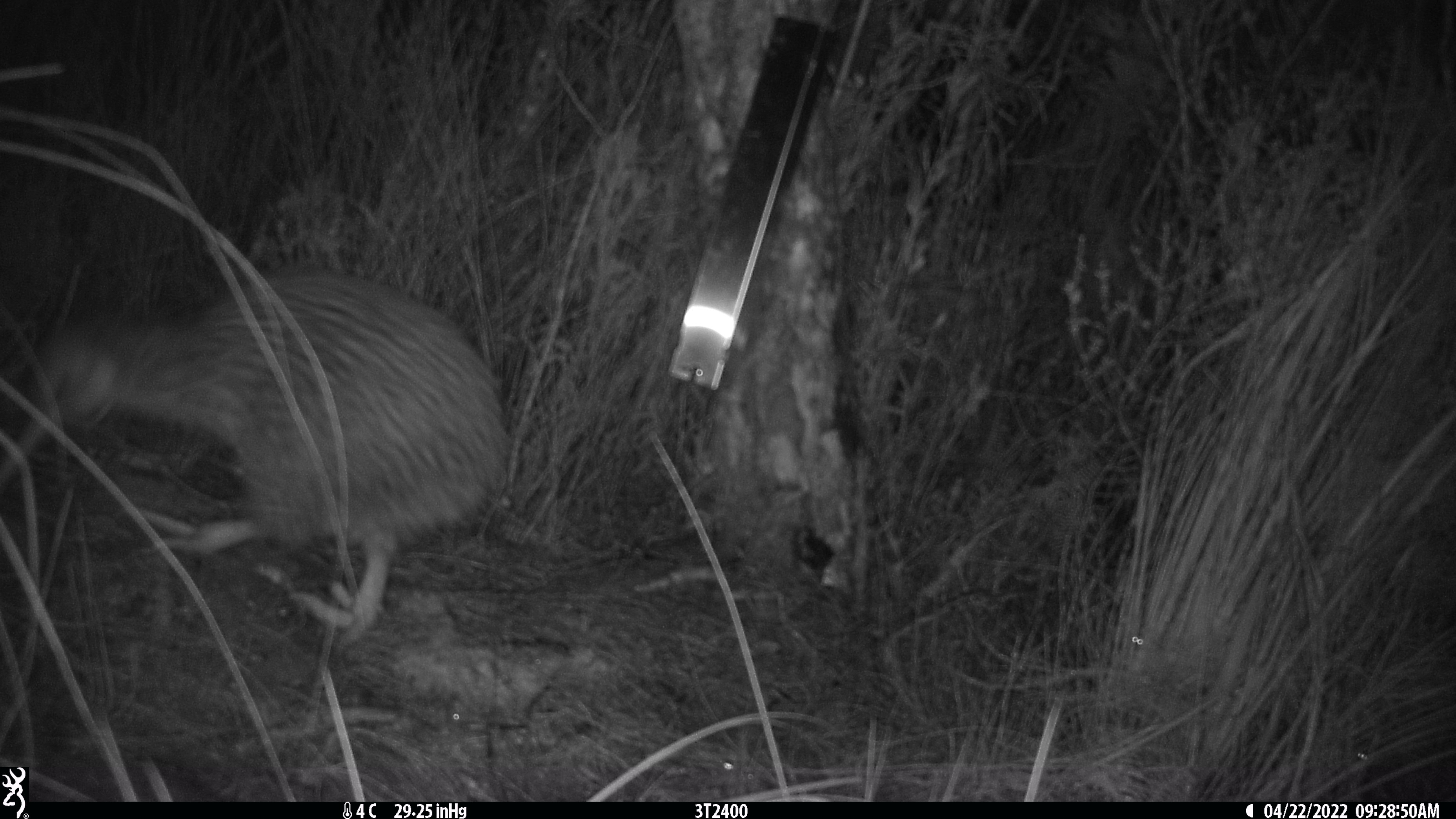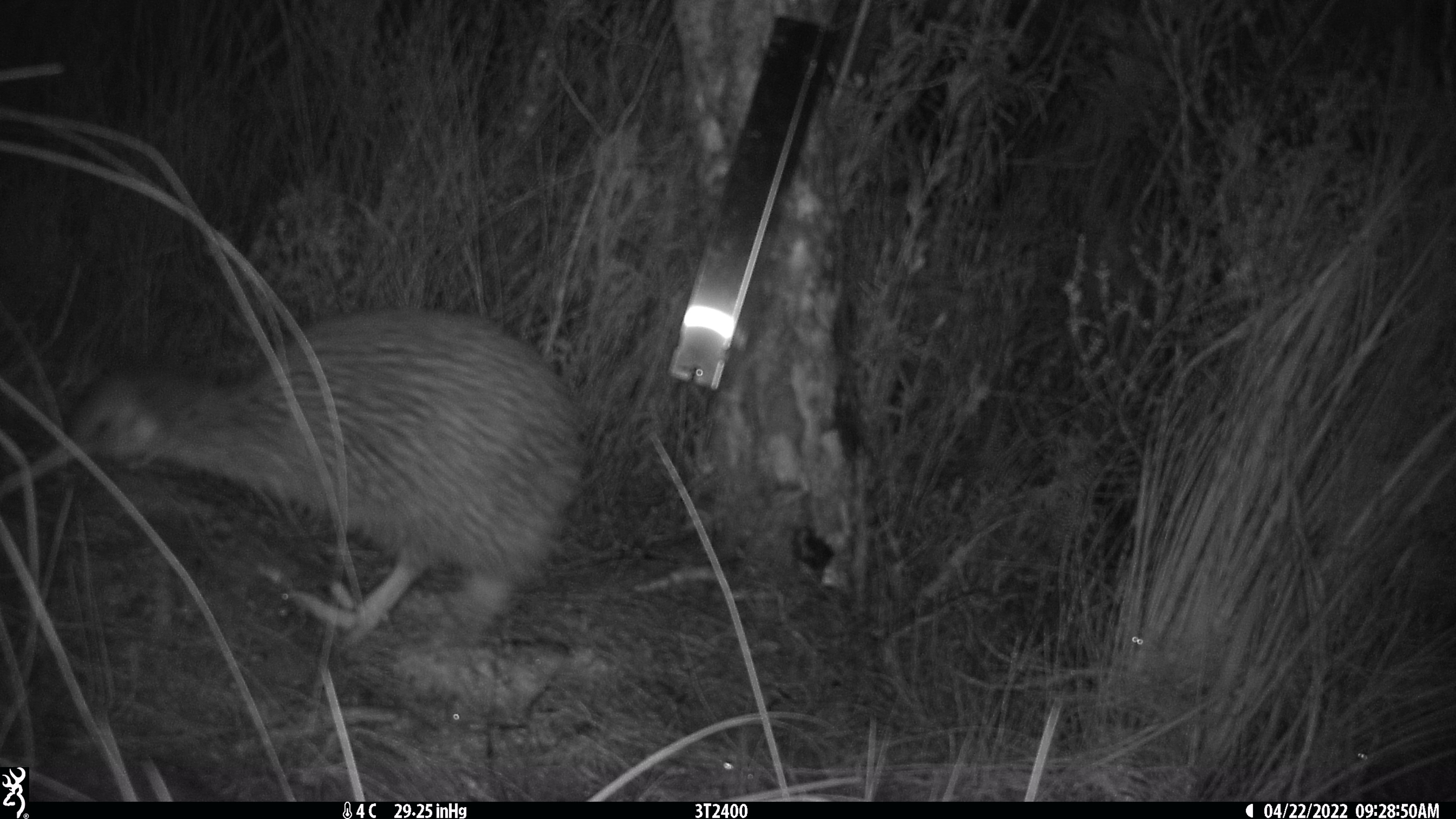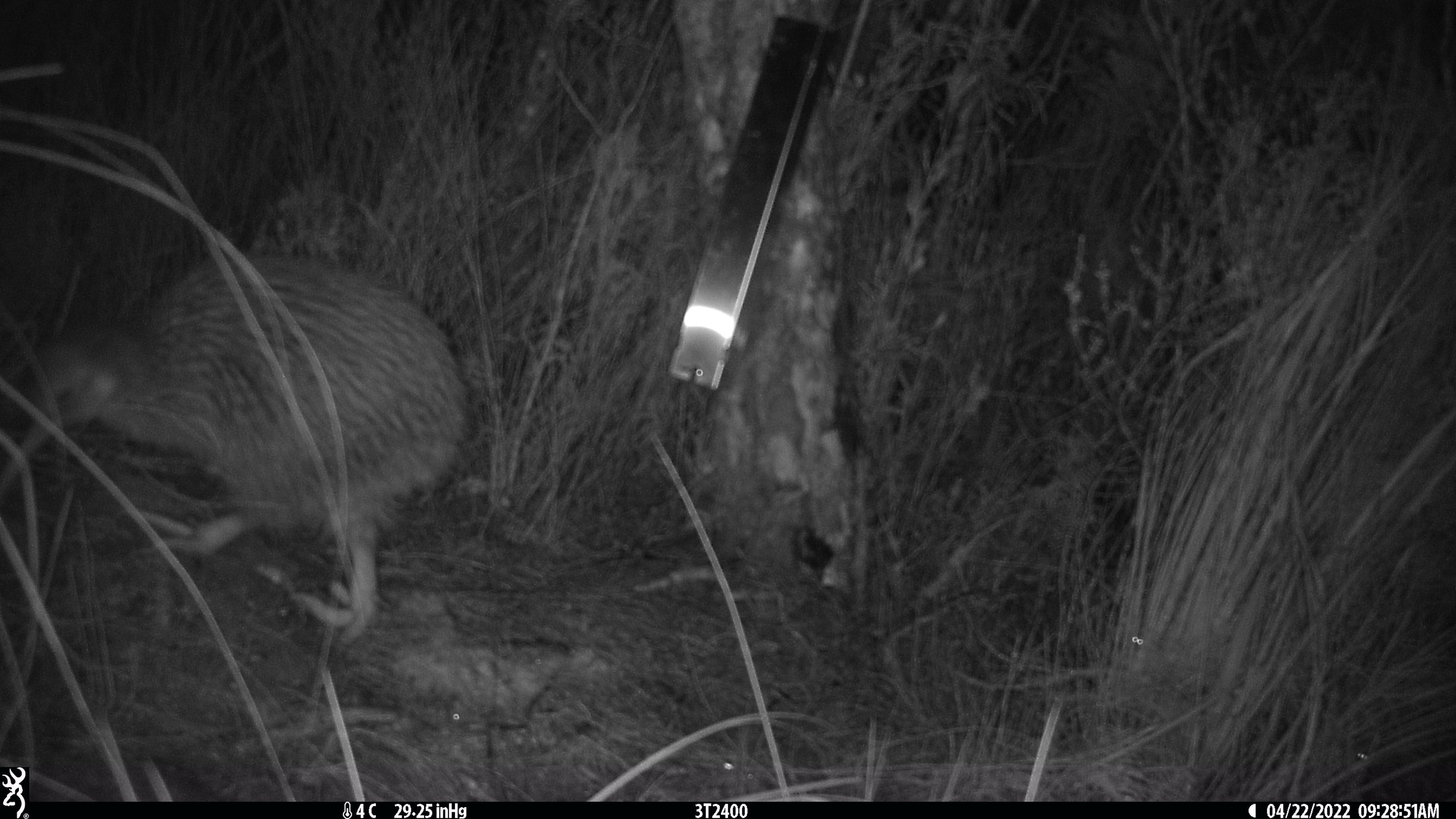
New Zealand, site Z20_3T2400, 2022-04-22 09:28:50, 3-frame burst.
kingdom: Animalia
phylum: Chordata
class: Aves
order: Apterygiformes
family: Apterygidae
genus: Apteryx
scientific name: Apteryx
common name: kiwi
Kiwi (Apteryx).